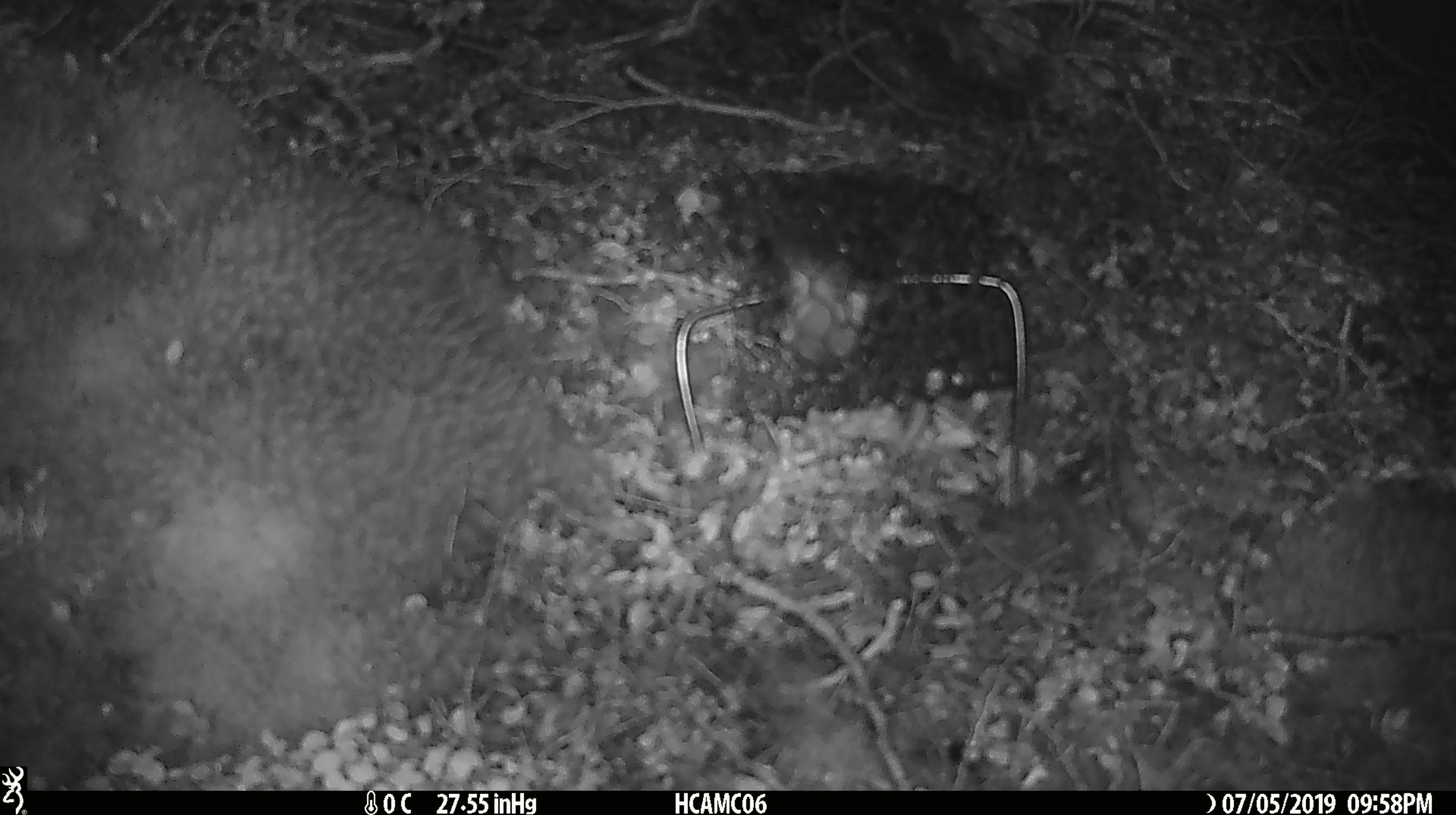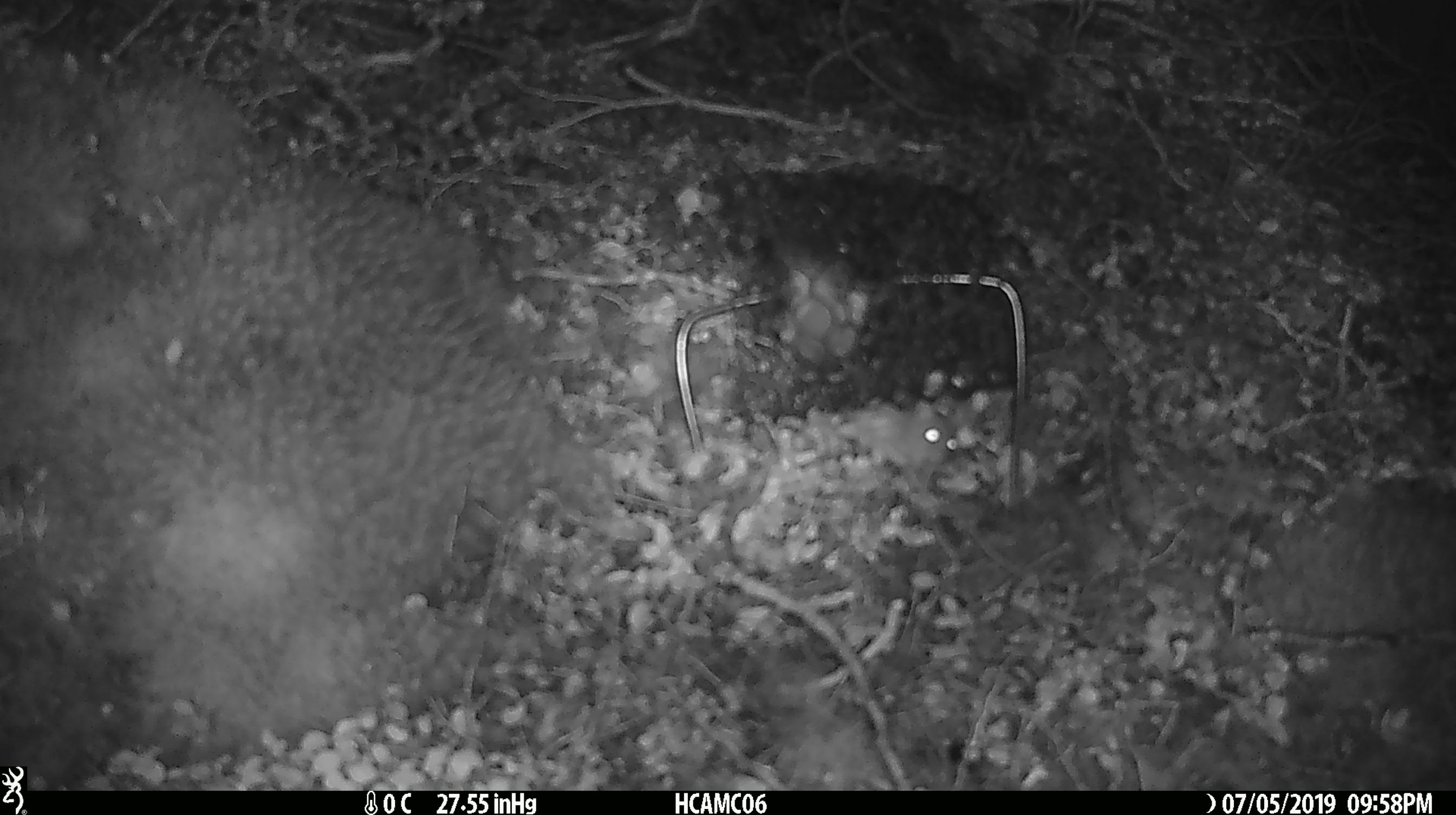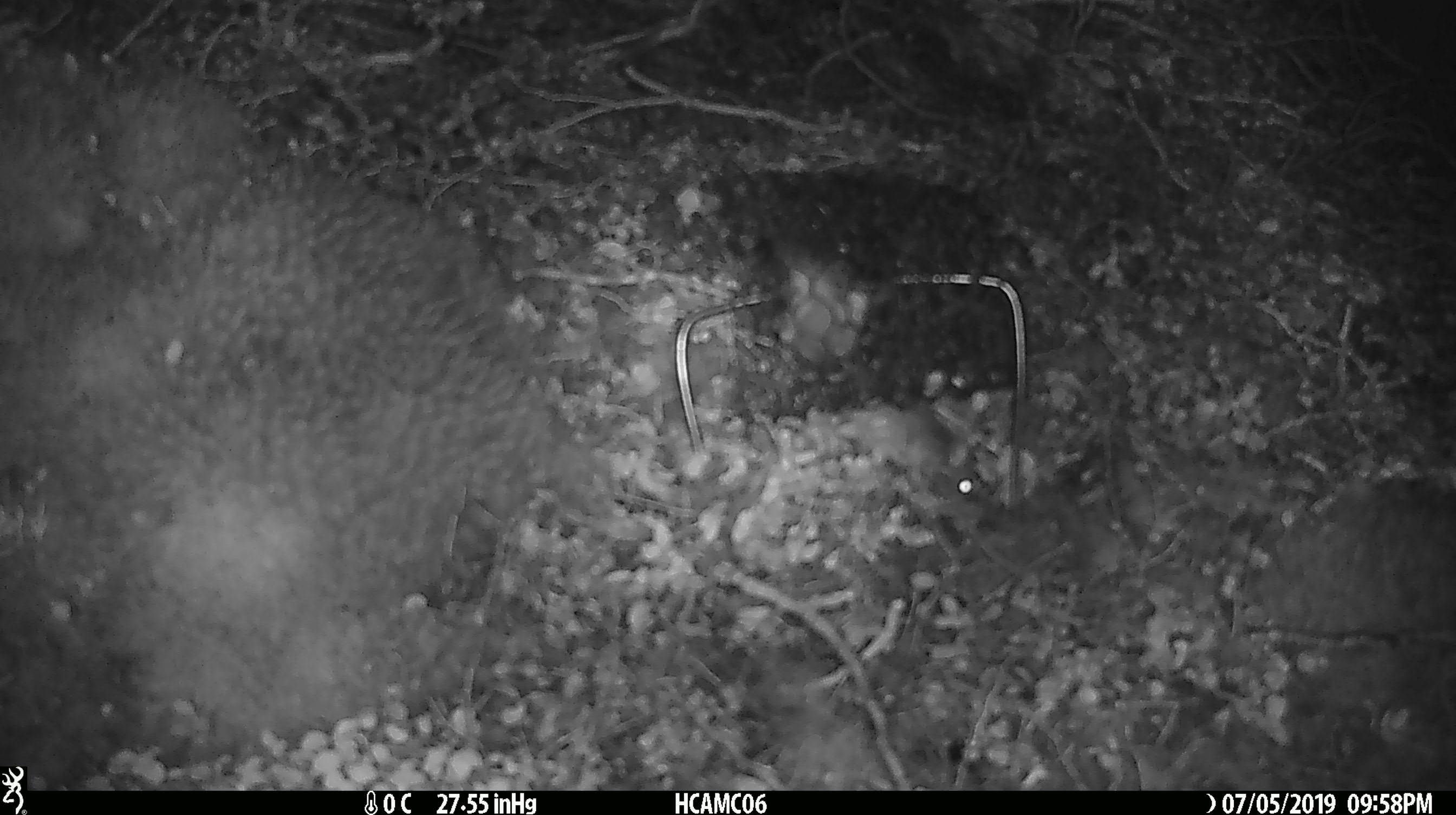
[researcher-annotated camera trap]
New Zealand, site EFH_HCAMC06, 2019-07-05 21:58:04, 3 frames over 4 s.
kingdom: Animalia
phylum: Chordata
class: Mammalia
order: Rodentia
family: Muridae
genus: Mus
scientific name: Mus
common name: mouse